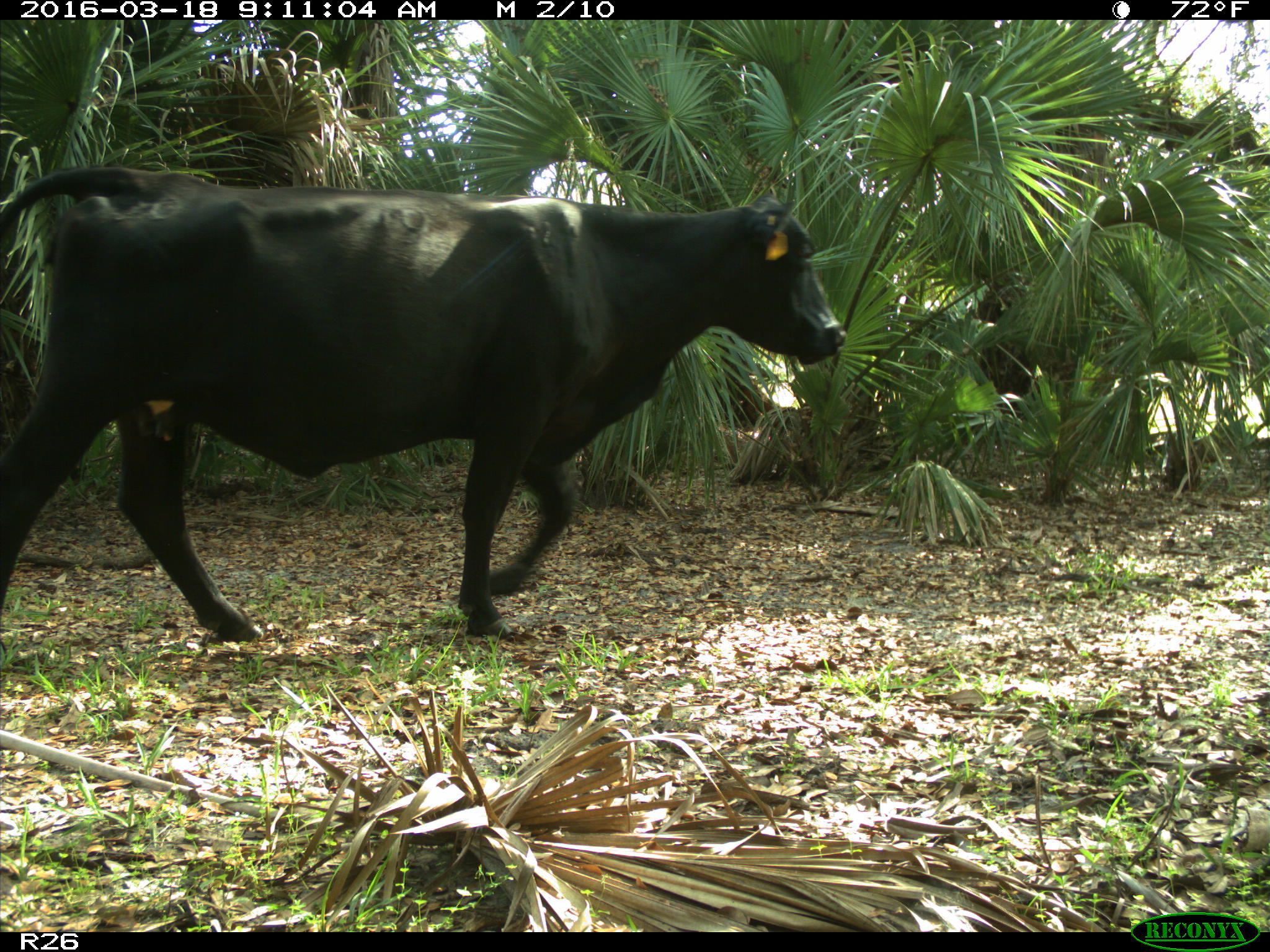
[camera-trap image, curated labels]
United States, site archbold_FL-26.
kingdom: Animalia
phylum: Chordata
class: Mammalia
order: Artiodactyla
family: Bovidae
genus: Bos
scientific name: Bos taurus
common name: domestic cow